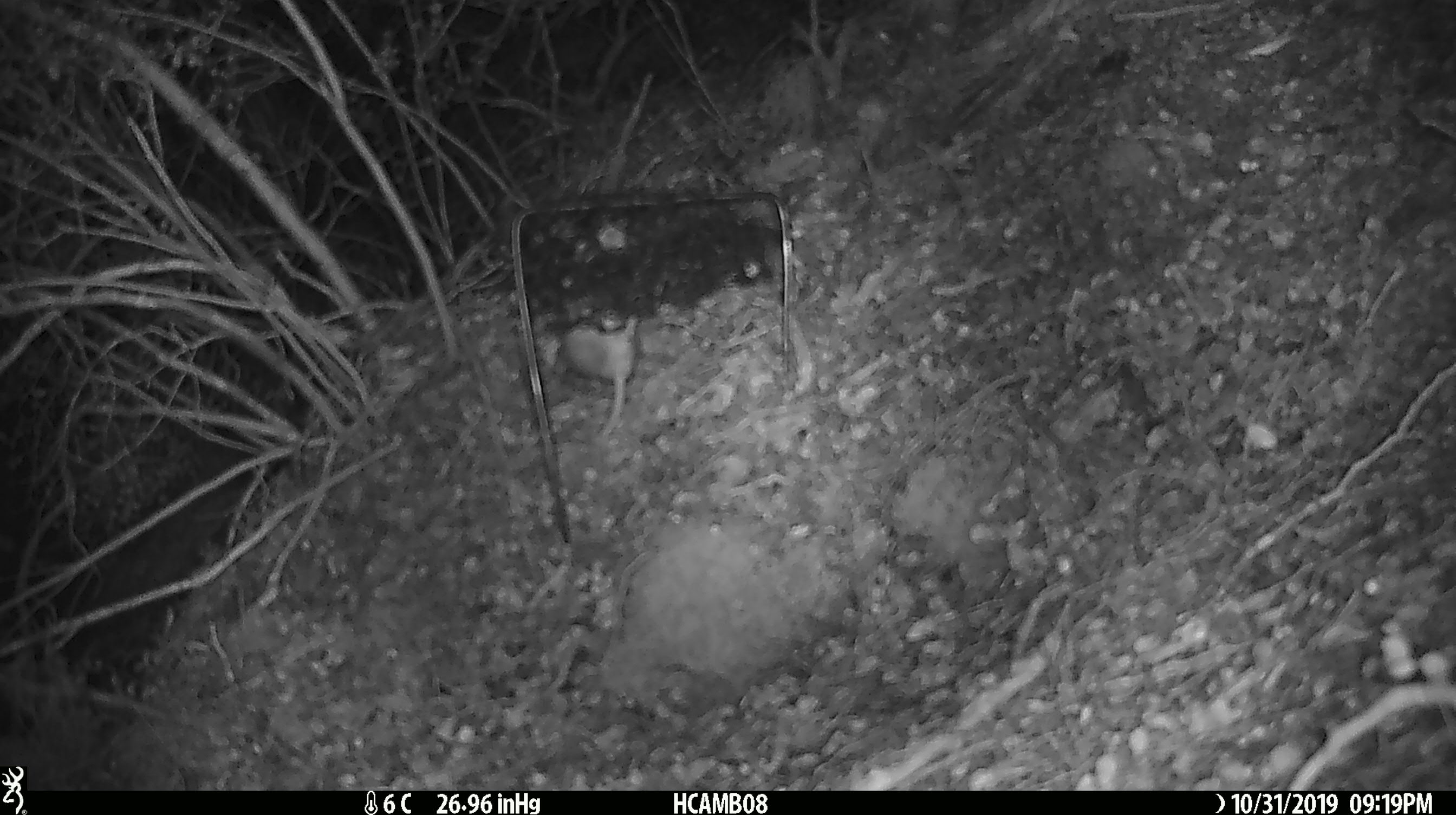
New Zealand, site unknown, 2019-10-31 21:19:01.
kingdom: Animalia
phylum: Chordata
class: Mammalia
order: Rodentia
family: Muridae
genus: Mus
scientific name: Mus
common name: mouse